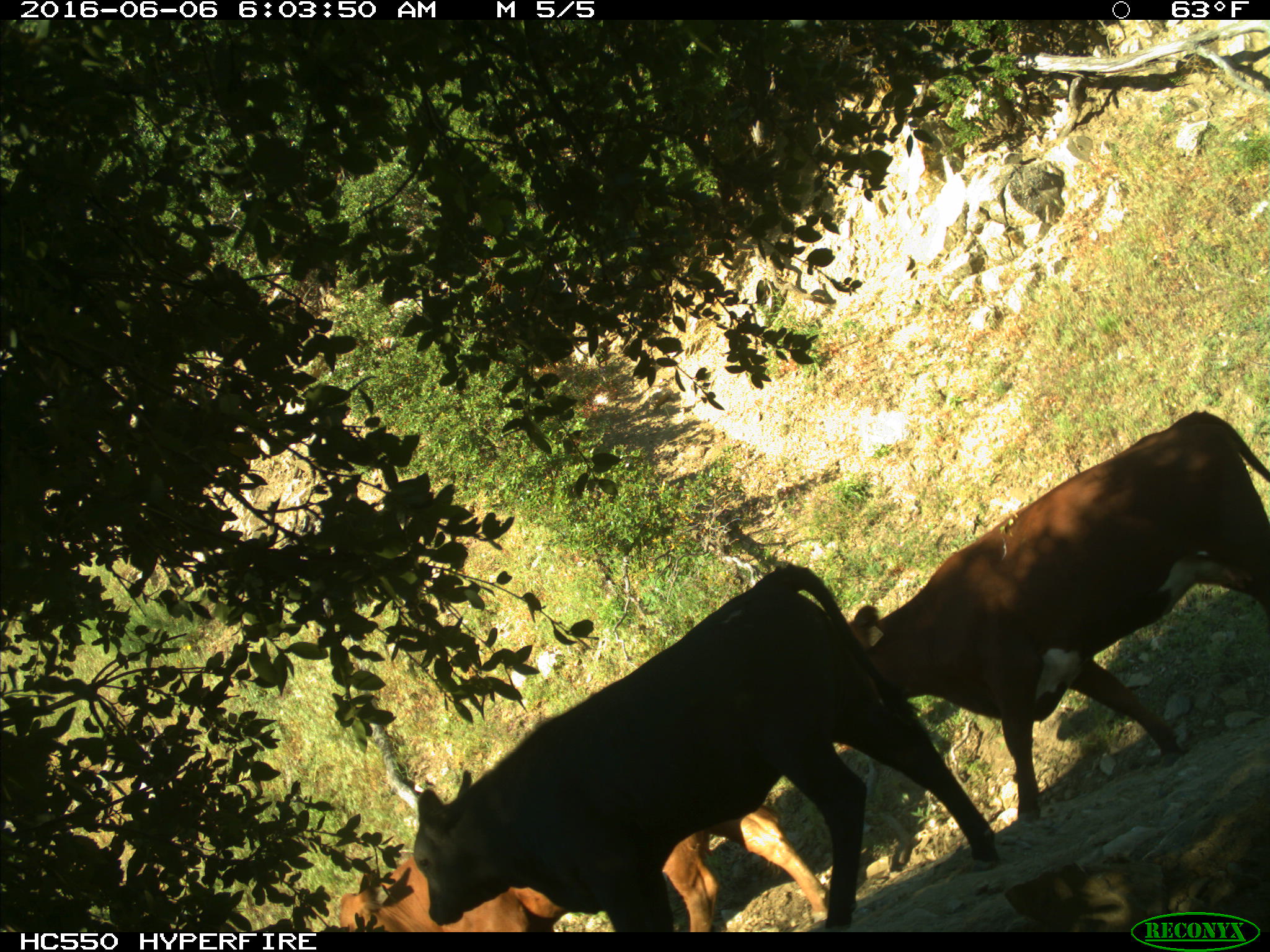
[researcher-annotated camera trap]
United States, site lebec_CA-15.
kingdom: Animalia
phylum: Chordata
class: Mammalia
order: Artiodactyla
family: Bovidae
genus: Bos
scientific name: Bos taurus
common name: domestic cow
Bos taurus (domestic cow).